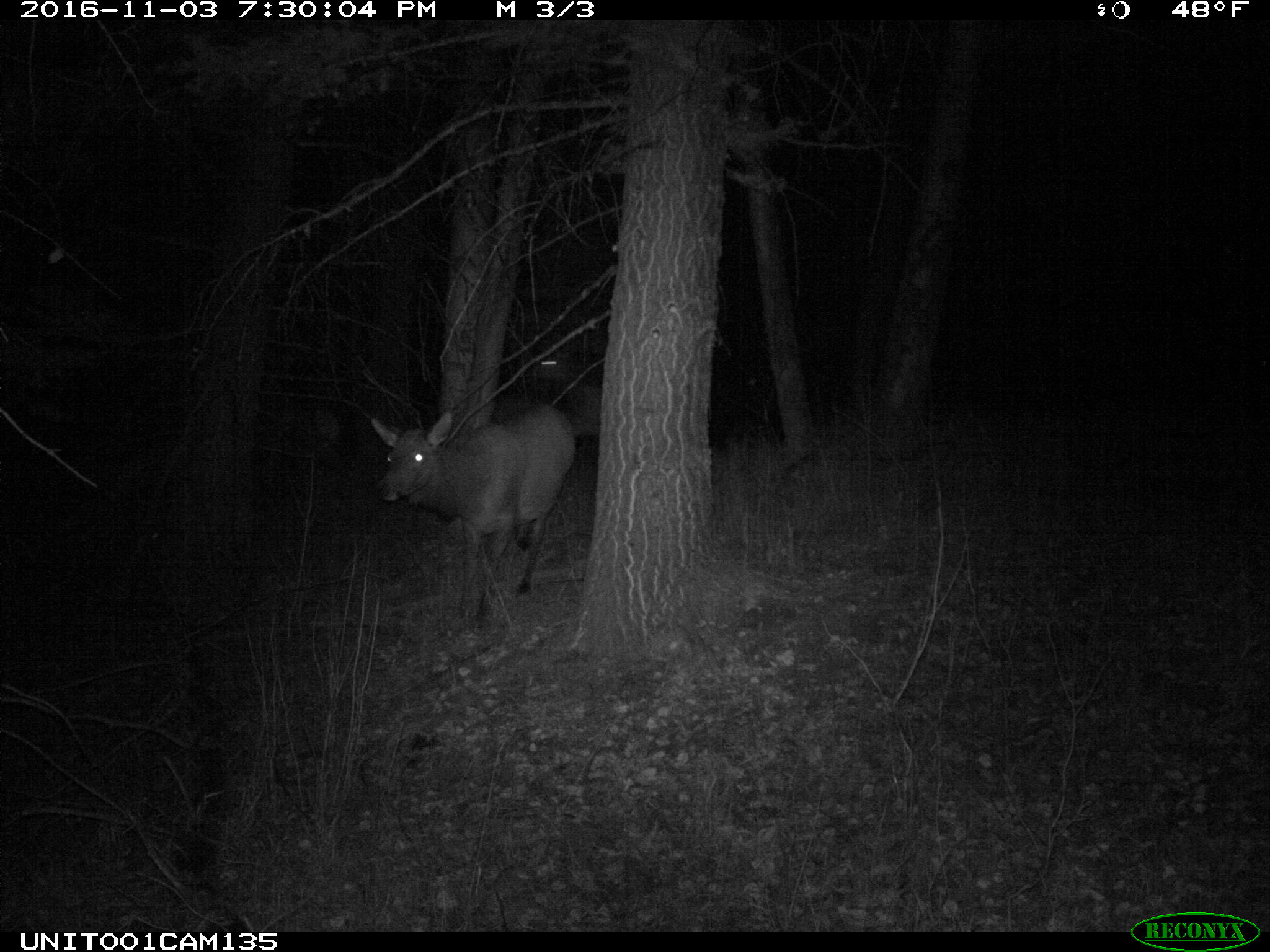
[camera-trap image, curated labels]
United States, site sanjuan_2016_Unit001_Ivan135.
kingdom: Animalia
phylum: Chordata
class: Mammalia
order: Artiodactyla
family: Cervidae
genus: Cervus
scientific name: Cervus elaphus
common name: red deer